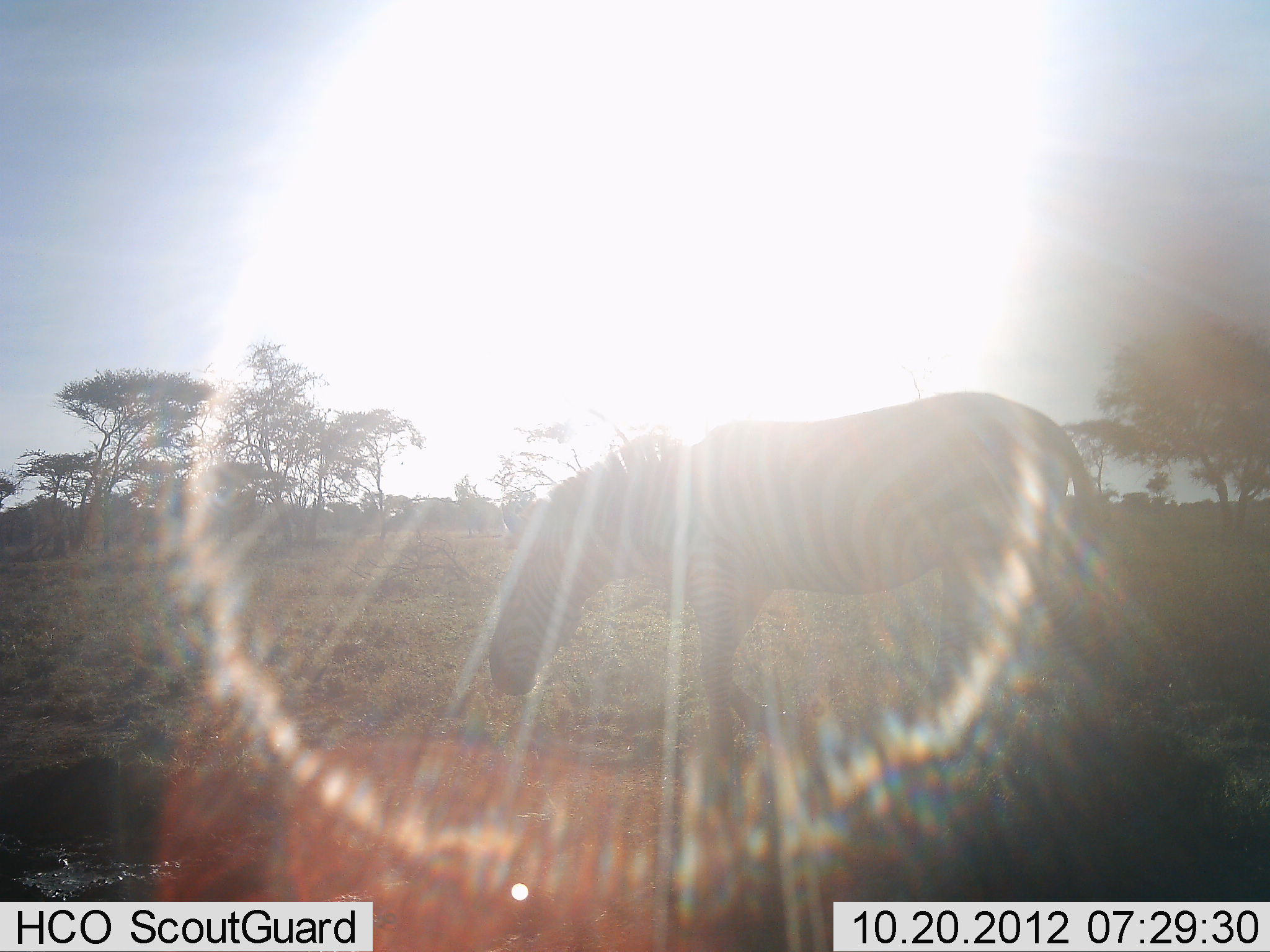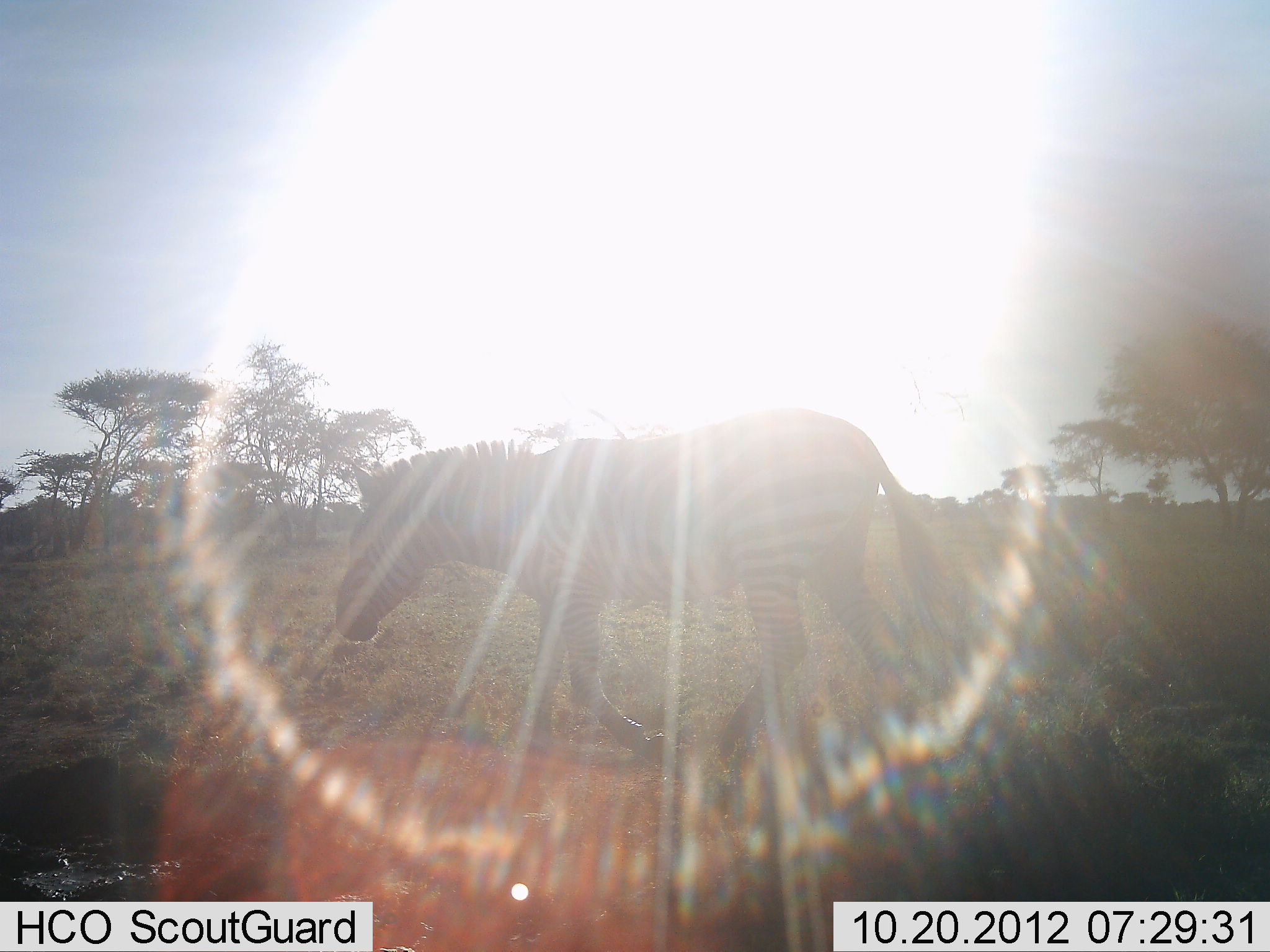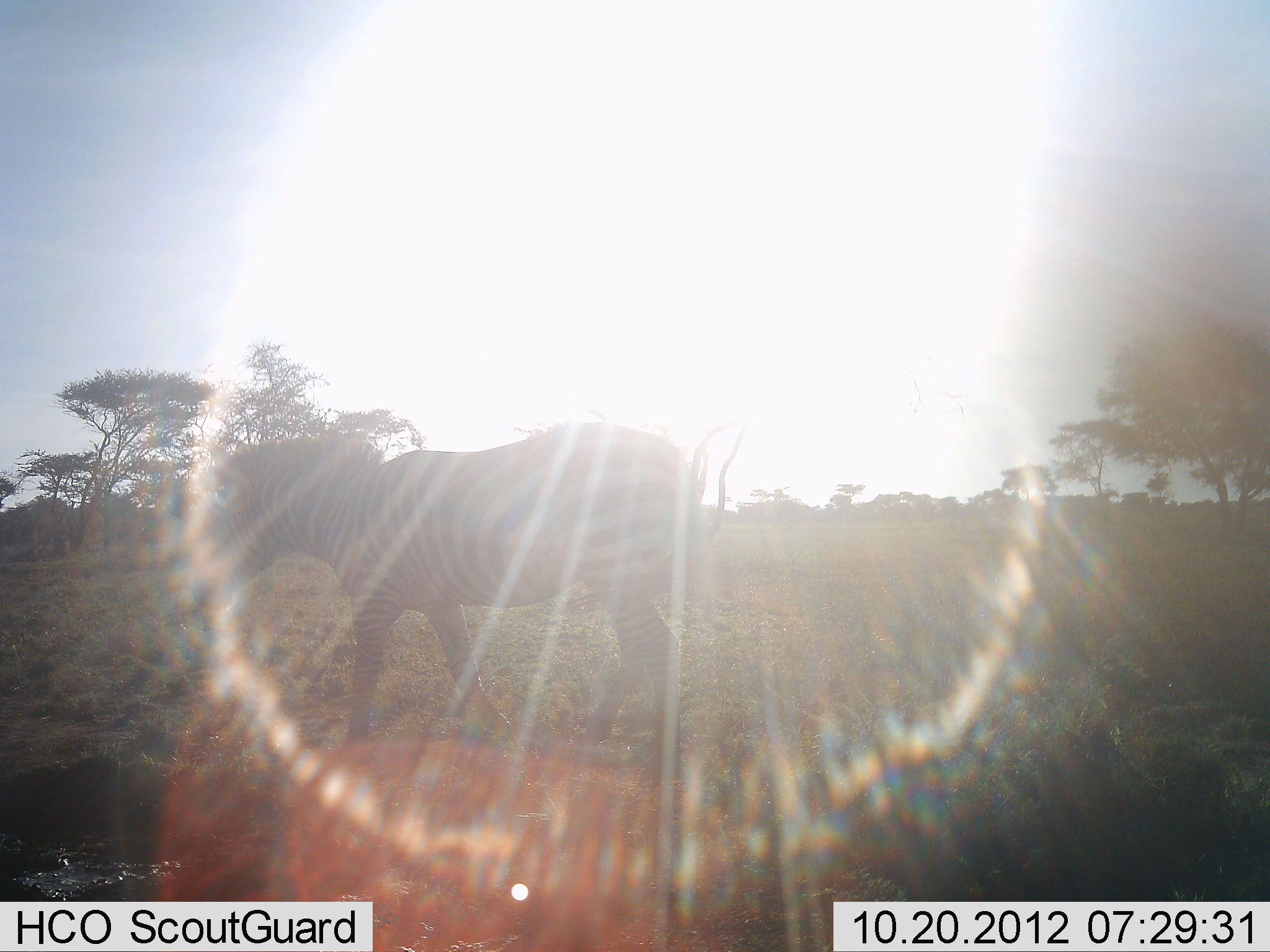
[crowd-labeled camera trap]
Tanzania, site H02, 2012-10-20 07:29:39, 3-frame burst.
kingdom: Animalia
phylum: Chordata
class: Mammalia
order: Perissodactyla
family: Equidae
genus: Equus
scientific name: Equus quagga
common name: plains zebra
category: zebra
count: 1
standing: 0%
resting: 0%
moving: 100%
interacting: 0%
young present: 0%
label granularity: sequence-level